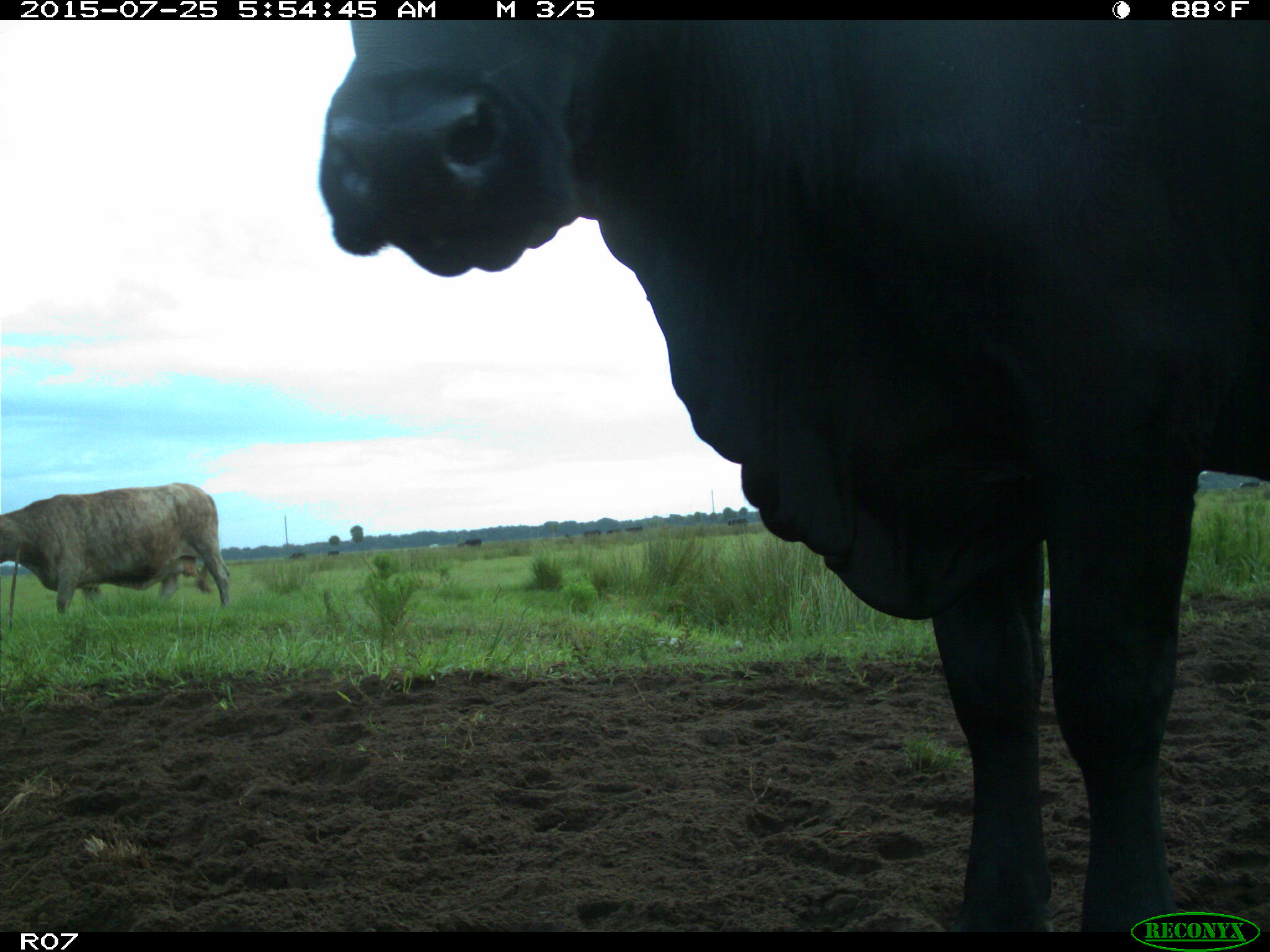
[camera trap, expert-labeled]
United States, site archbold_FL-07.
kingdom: Animalia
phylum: Chordata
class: Mammalia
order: Artiodactyla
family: Bovidae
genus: Bos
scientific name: Bos taurus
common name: domestic cow